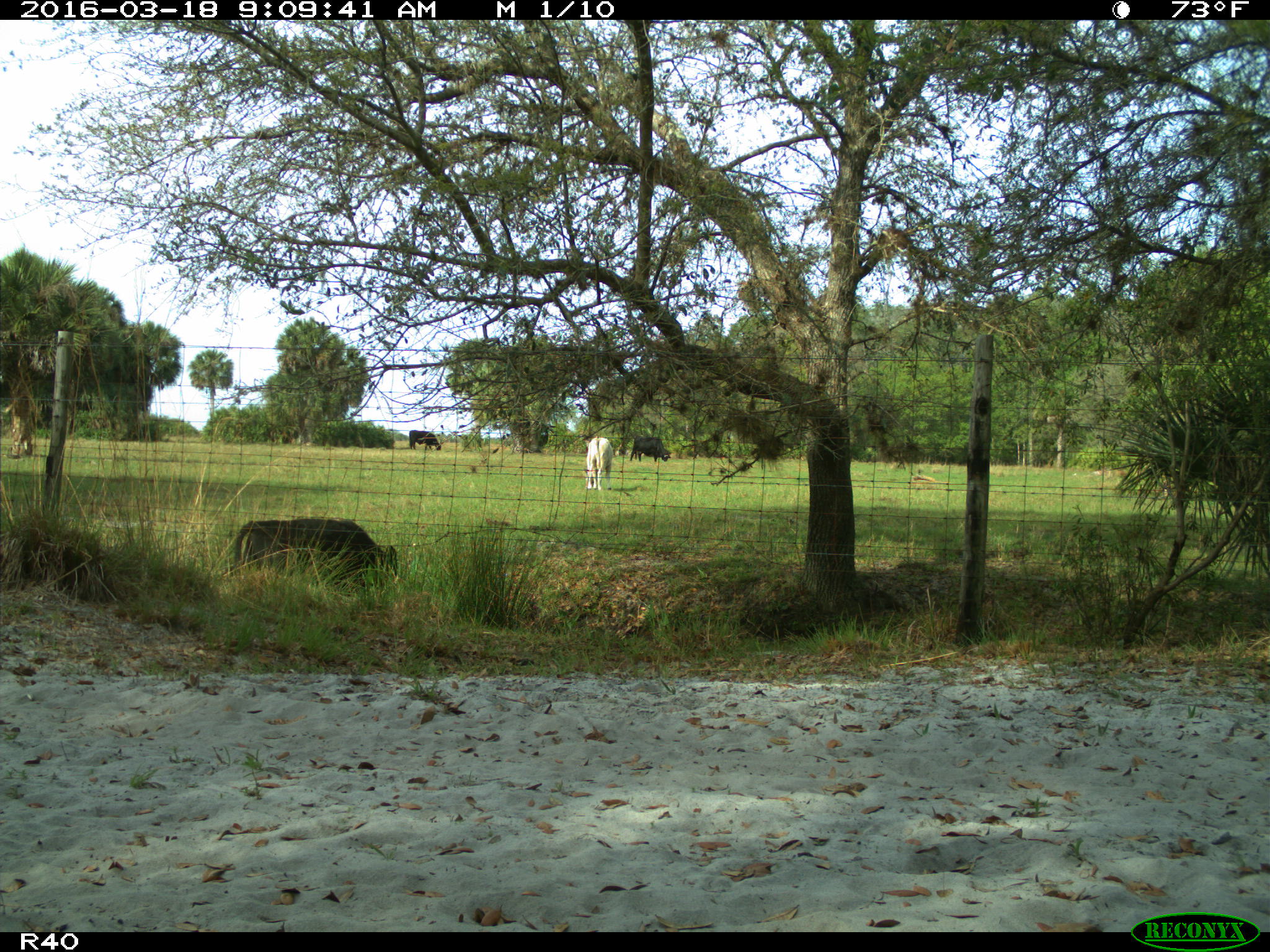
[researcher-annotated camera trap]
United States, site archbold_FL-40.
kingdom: Animalia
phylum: Chordata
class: Mammalia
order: Artiodactyla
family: Bovidae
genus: Bos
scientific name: Bos taurus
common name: domestic cow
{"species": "Bos taurus (domestic cow)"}